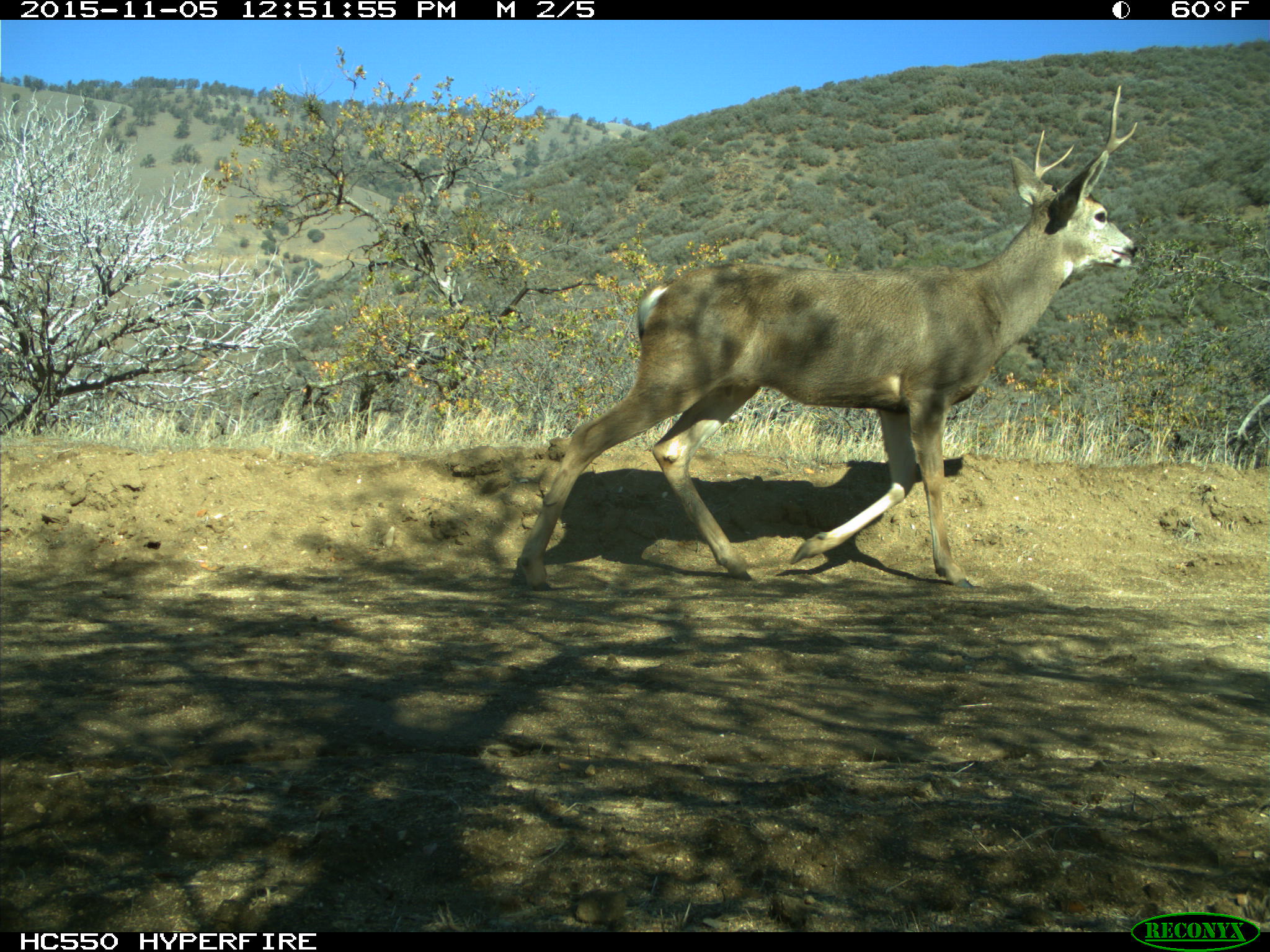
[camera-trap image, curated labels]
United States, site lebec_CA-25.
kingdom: Animalia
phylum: Chordata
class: Mammalia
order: Artiodactyla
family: Cervidae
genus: Odocoileus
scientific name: Odocoileus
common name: deer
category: unidentified deer